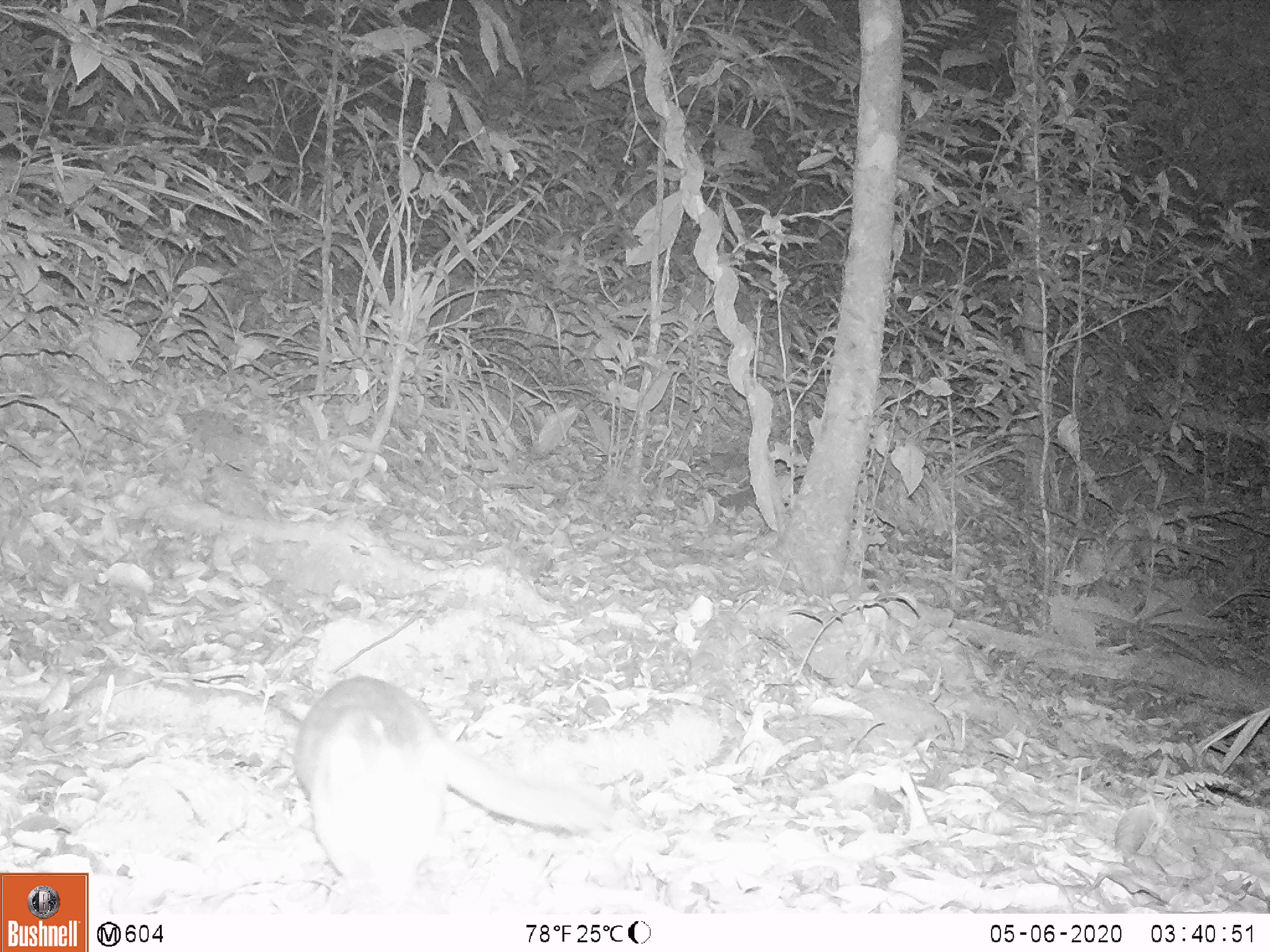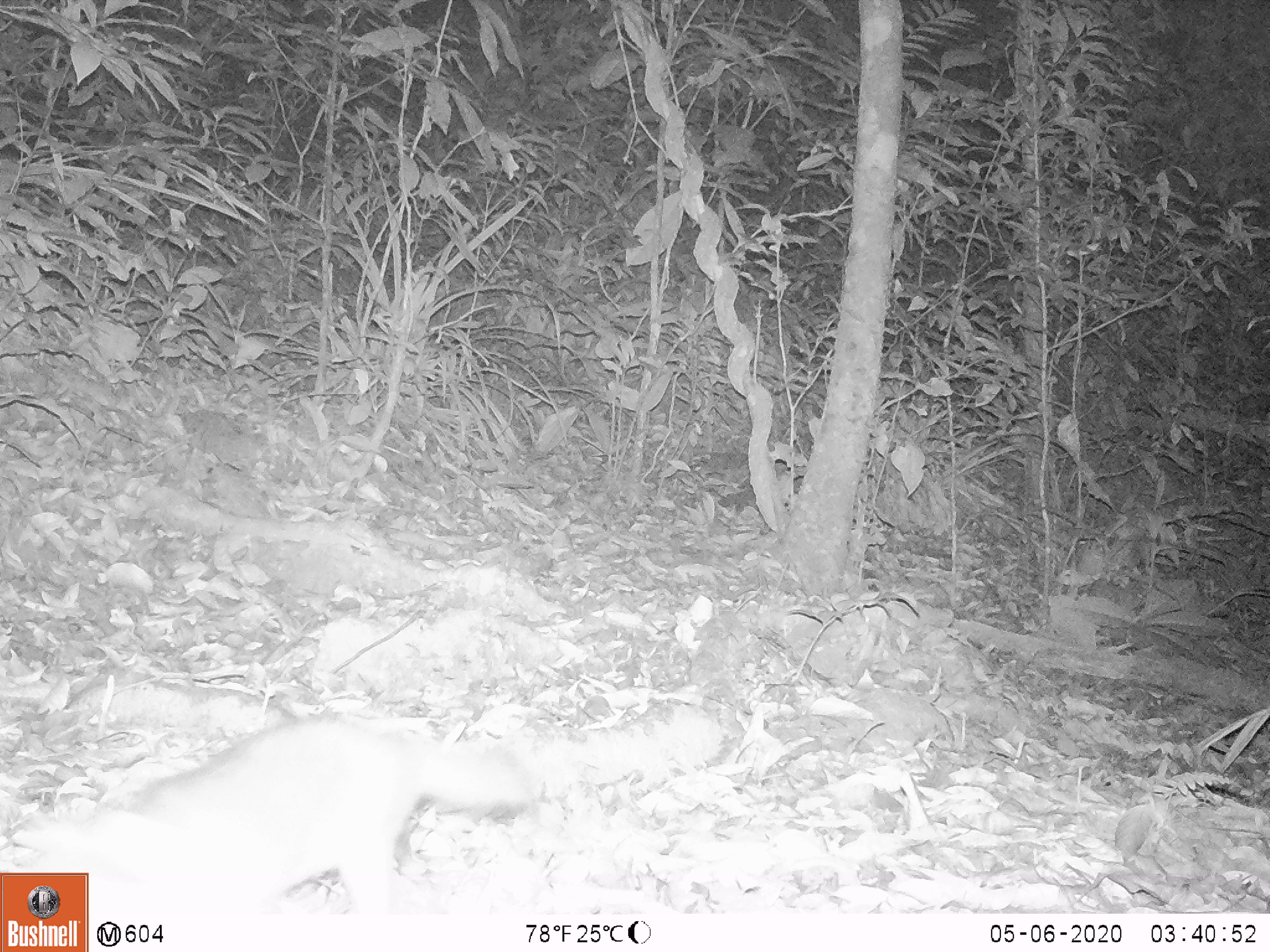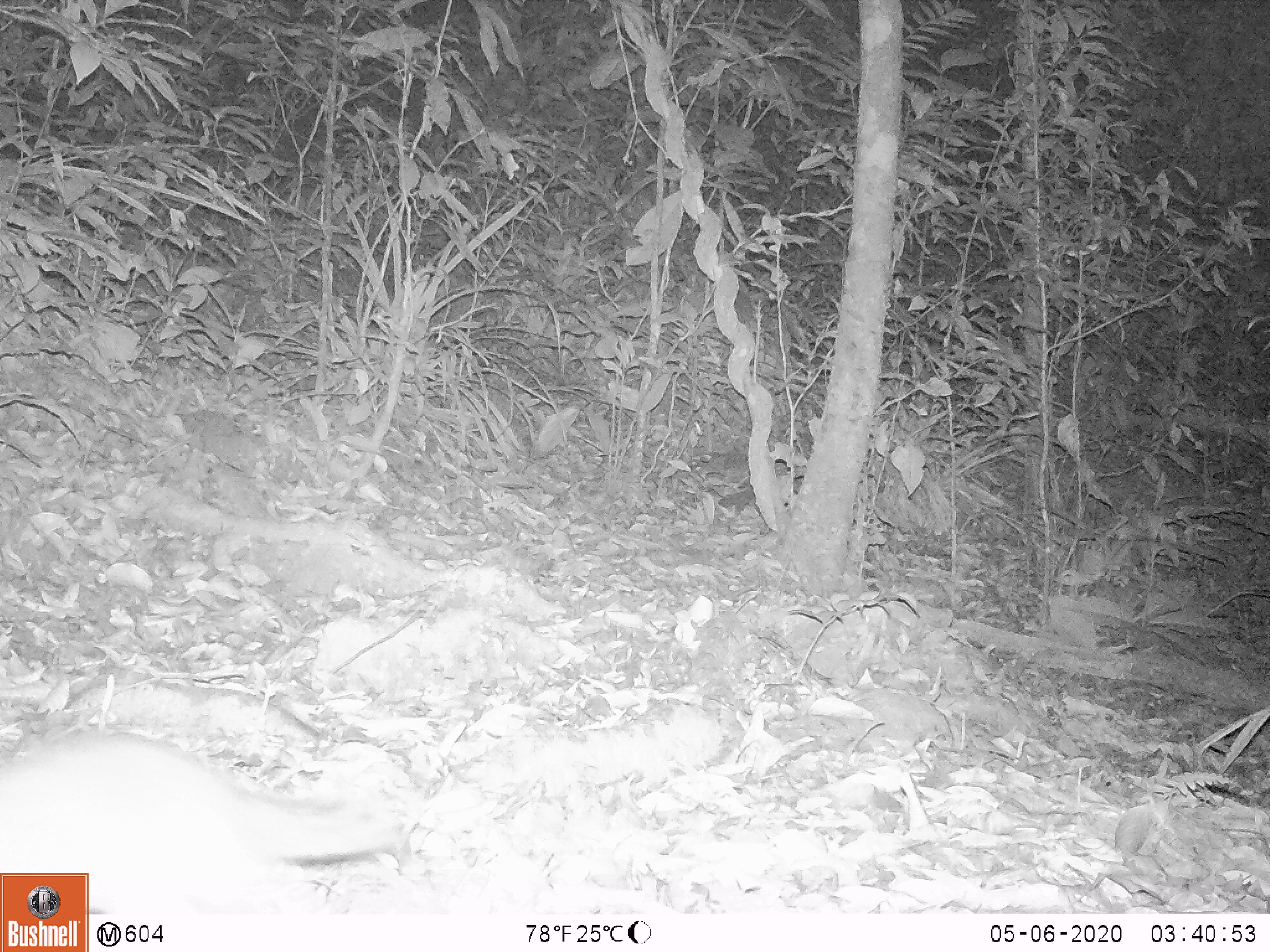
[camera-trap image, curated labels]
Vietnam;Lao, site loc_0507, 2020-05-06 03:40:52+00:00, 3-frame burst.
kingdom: Animalia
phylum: Chordata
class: Mammalia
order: Carnivora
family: Mustelidae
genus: Melogale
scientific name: Melogale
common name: ferret badger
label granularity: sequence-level